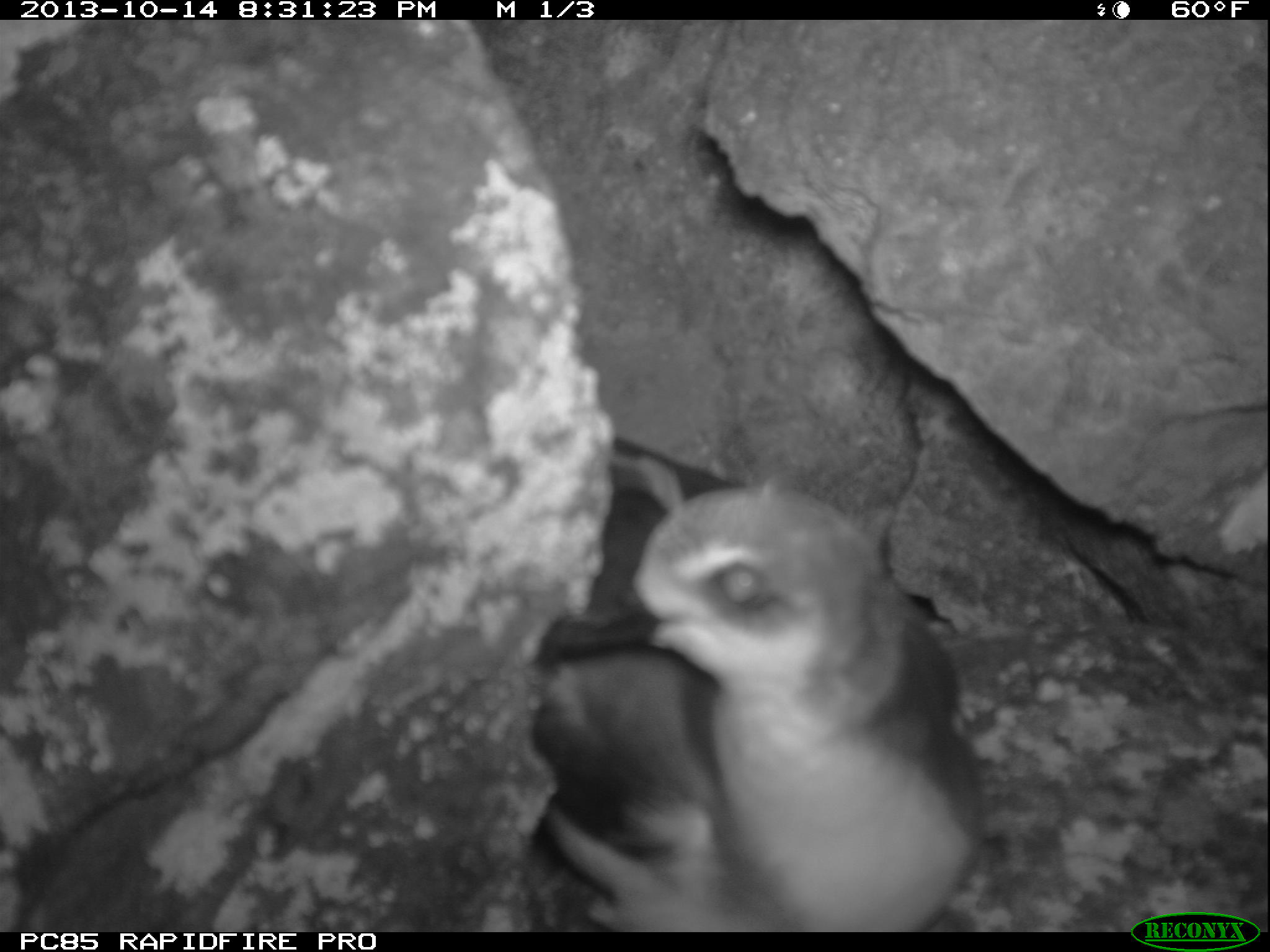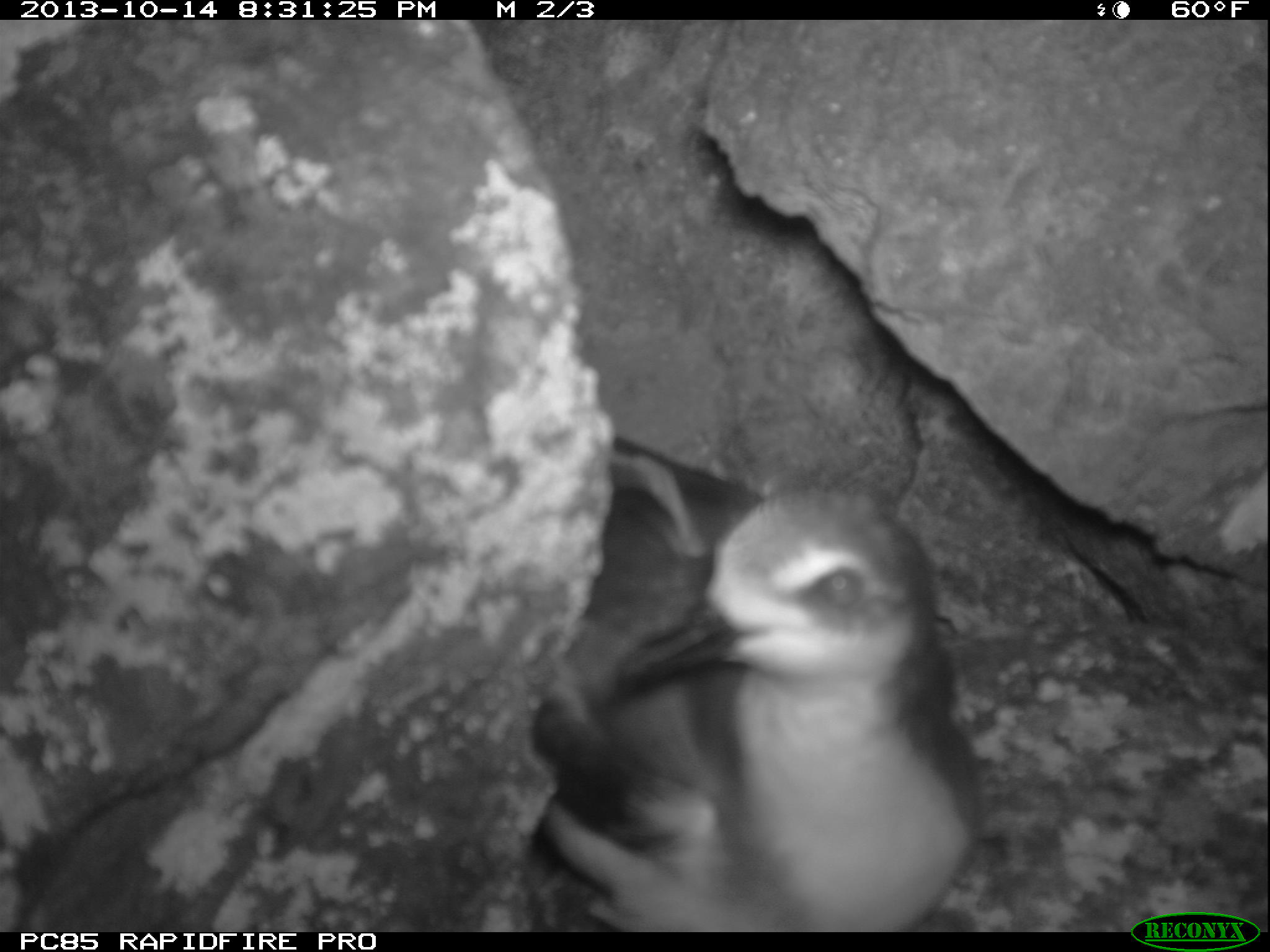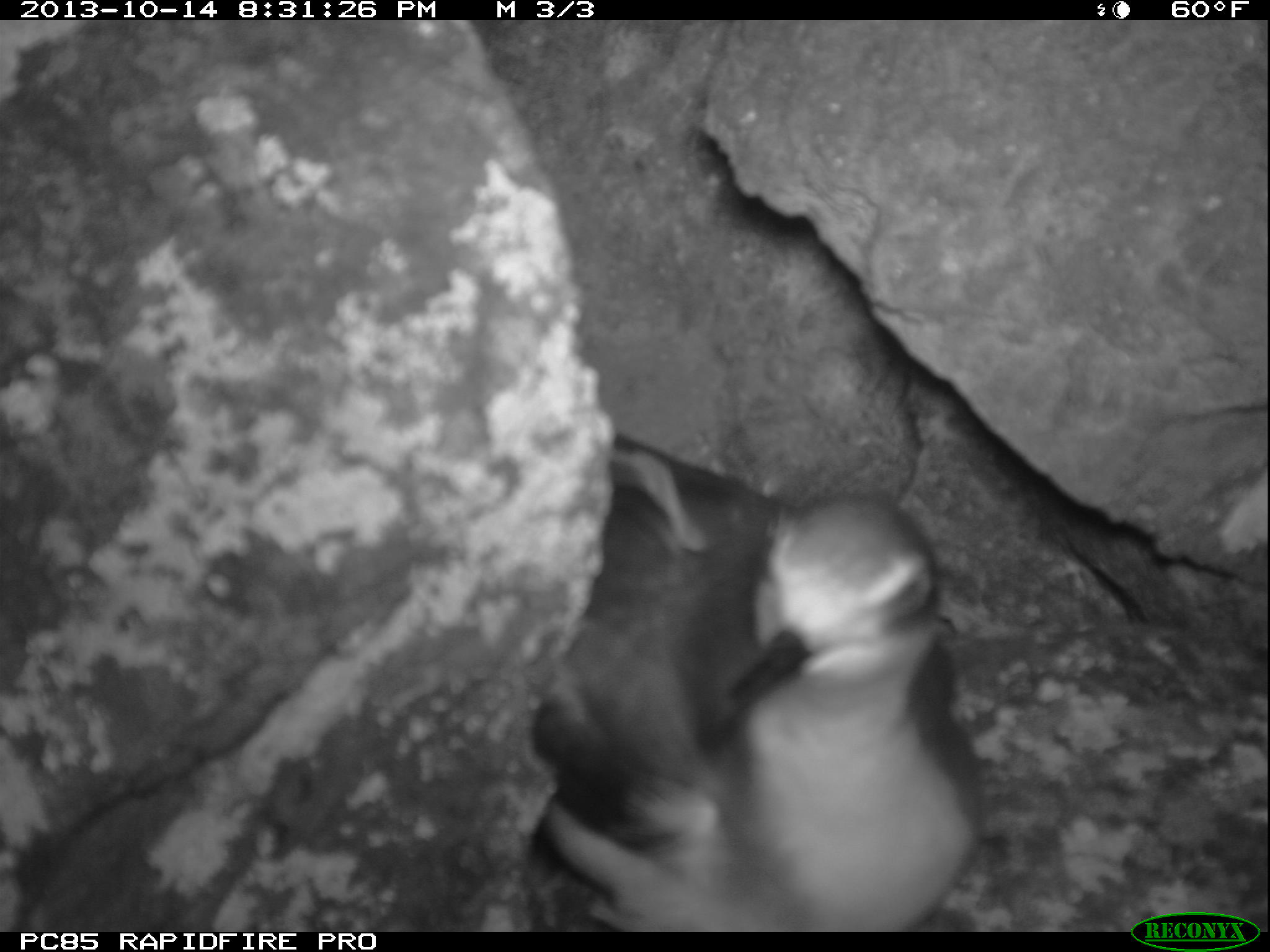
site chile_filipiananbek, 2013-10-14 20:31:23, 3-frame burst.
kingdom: Animalia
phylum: Chordata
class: Aves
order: Procellariiformes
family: Procellariidae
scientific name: Procellariidae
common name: petrel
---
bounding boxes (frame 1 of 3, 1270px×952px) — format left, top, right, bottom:
petrel: 526, 439, 985, 933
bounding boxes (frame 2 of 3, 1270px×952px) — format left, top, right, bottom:
petrel: 516, 436, 986, 930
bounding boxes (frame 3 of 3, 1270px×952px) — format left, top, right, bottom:
petrel: 520, 428, 983, 930